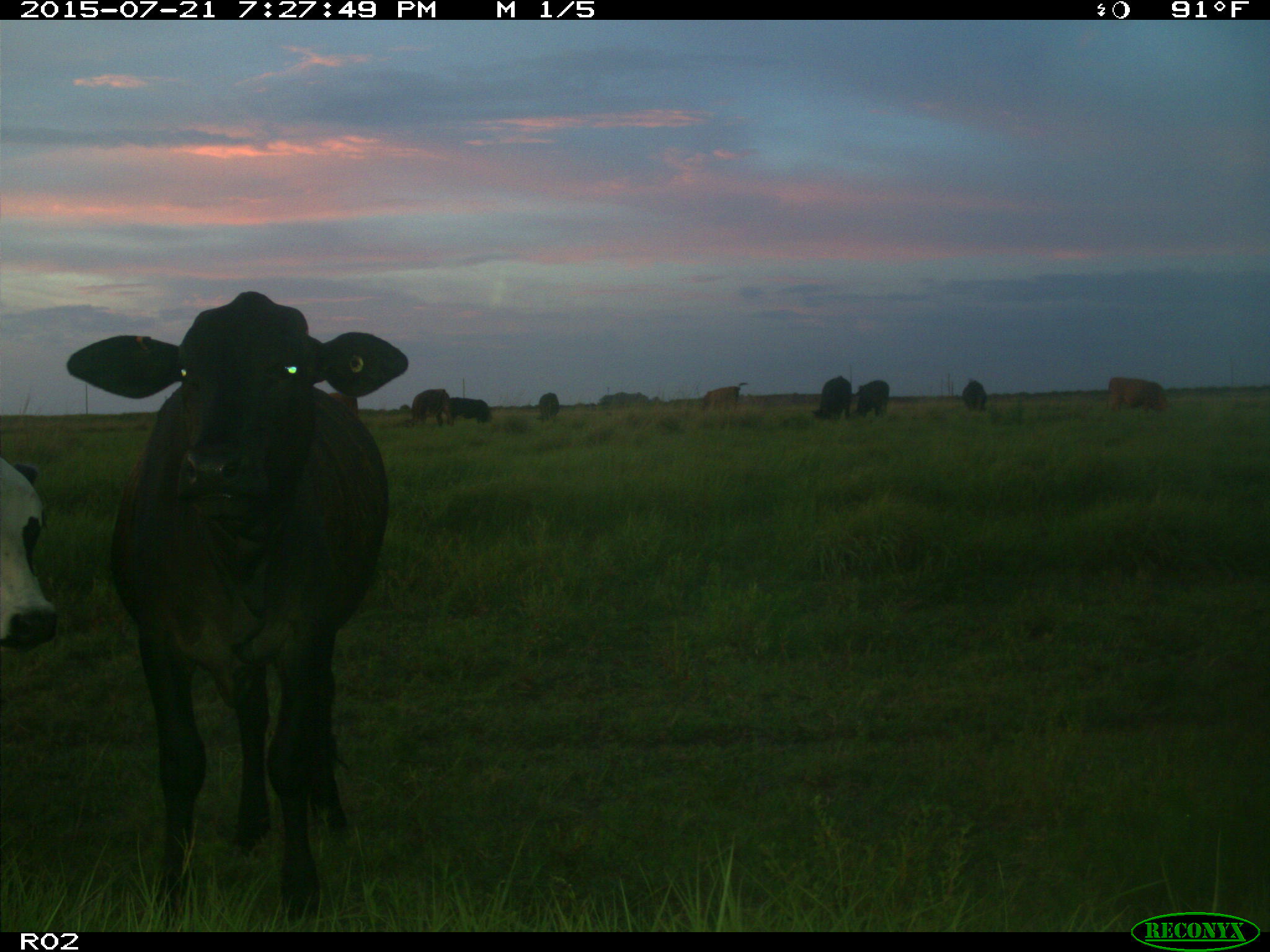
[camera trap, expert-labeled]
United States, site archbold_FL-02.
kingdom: Animalia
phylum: Chordata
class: Mammalia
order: Artiodactyla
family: Bovidae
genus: Bos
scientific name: Bos taurus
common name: domestic cow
Bos taurus (domestic cow).